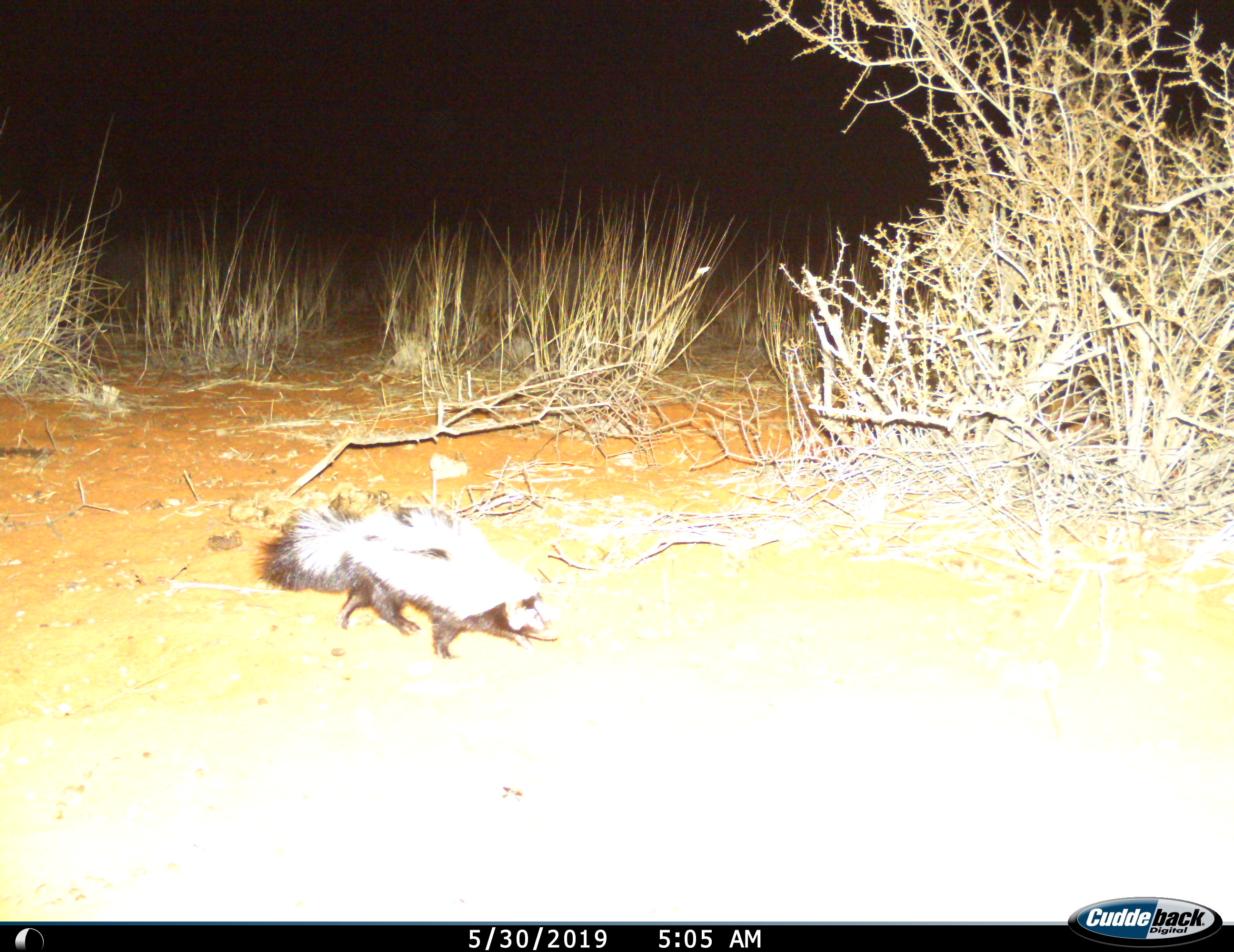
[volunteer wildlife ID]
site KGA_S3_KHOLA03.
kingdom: Animalia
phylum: Chordata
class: Mammalia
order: Carnivora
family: Mustelidae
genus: Mellivora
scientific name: Mellivora capensis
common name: honey badger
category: honeybadger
Honeybadger (honey badger) (Mellivora capensis), count 1. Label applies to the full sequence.